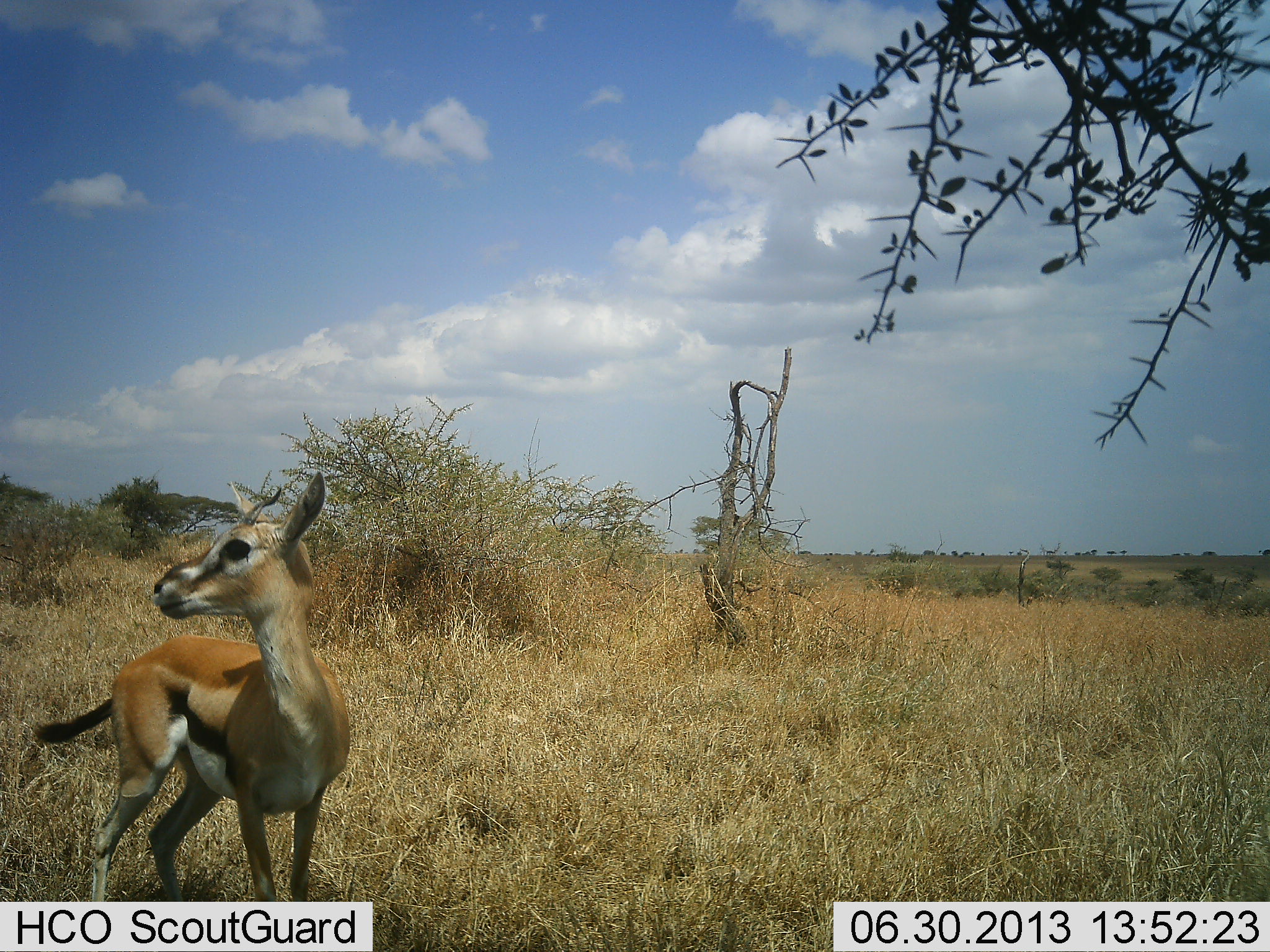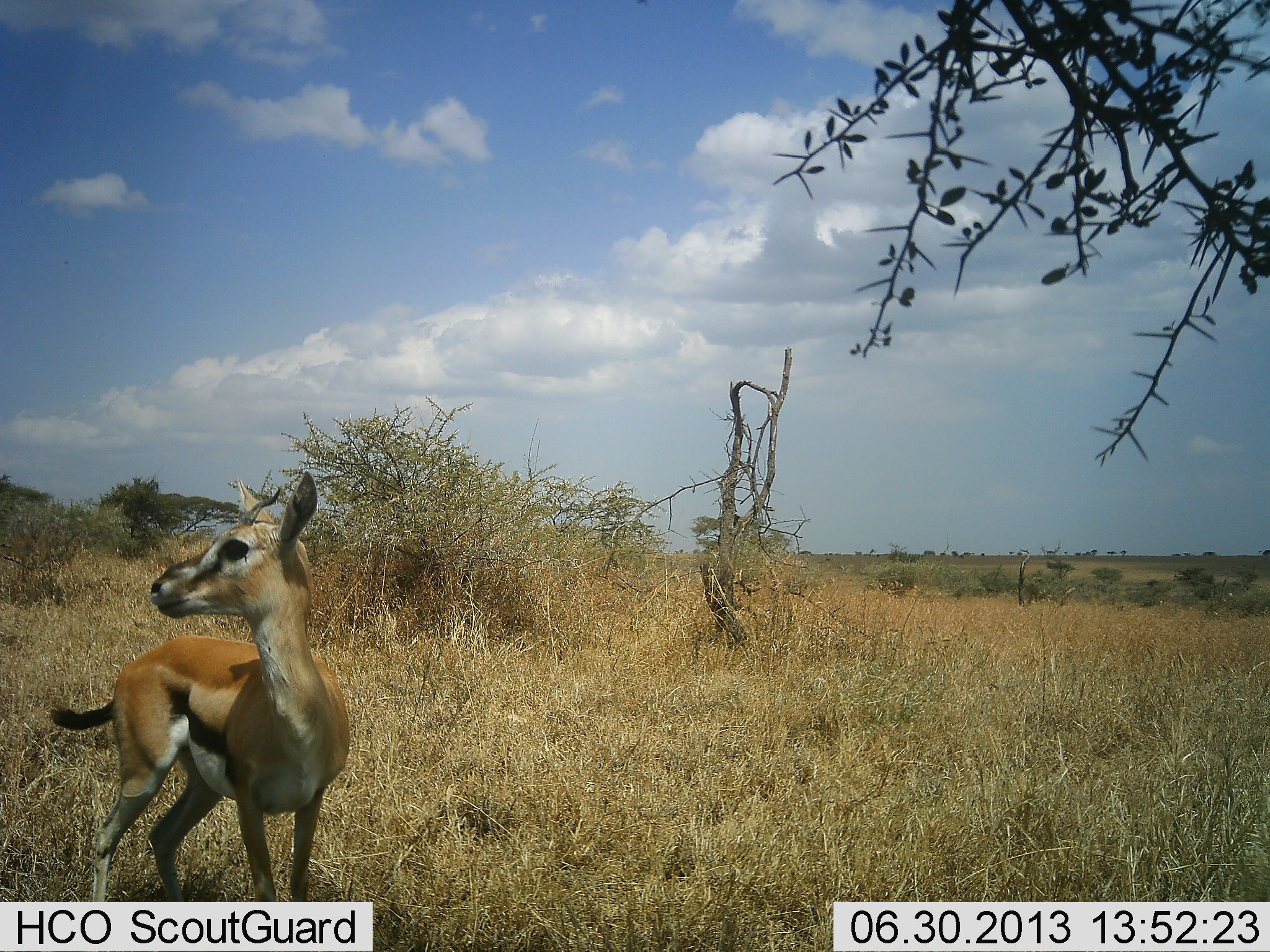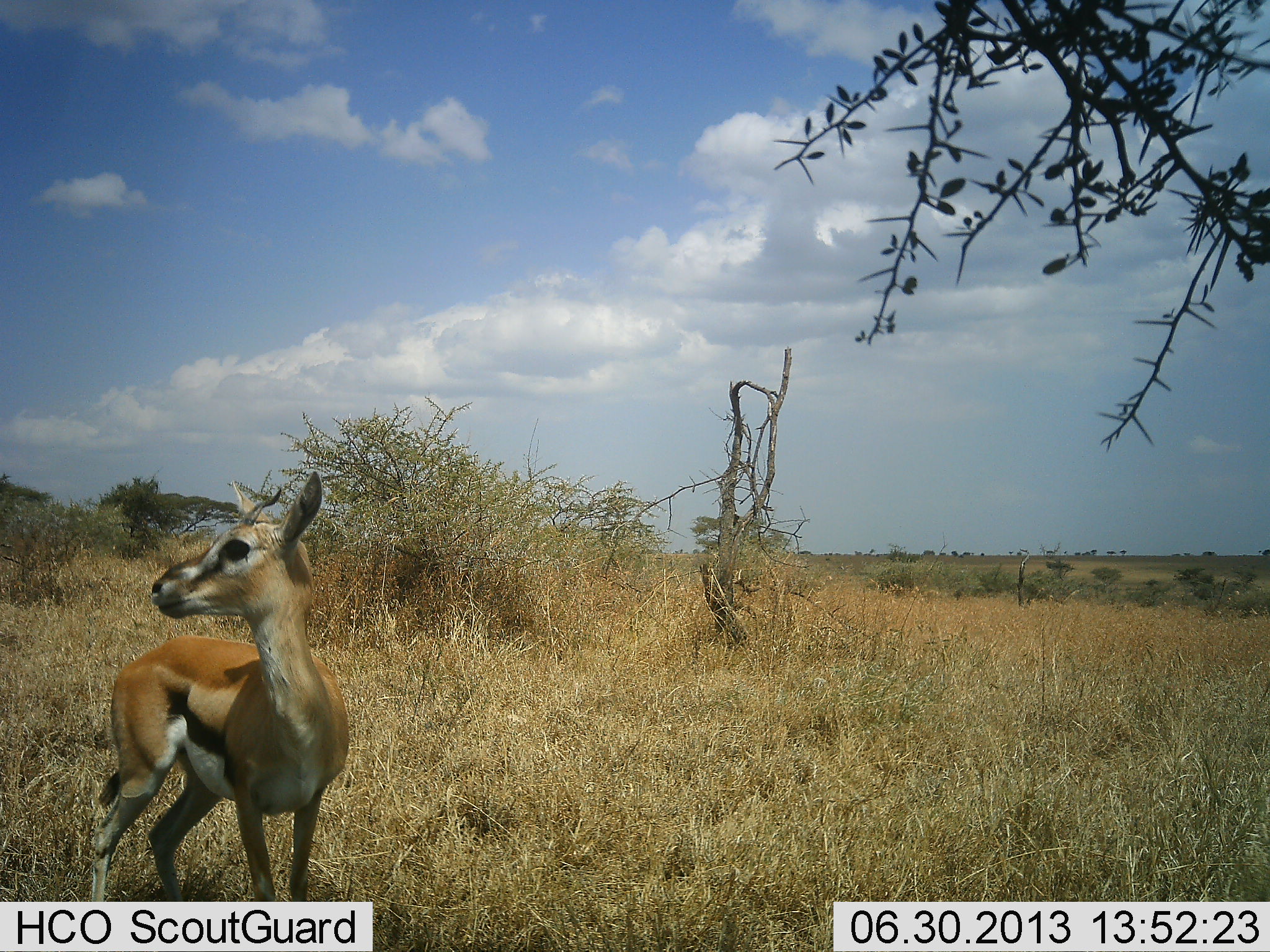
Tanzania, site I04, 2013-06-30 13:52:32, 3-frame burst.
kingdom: Animalia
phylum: Chordata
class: Mammalia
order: Artiodactyla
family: Bovidae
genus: Eudorcas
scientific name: Eudorcas thomsonii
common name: thomson's gazelle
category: gazellethomsons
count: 1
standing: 94%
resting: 0%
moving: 6%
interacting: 3%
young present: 0%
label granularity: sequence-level